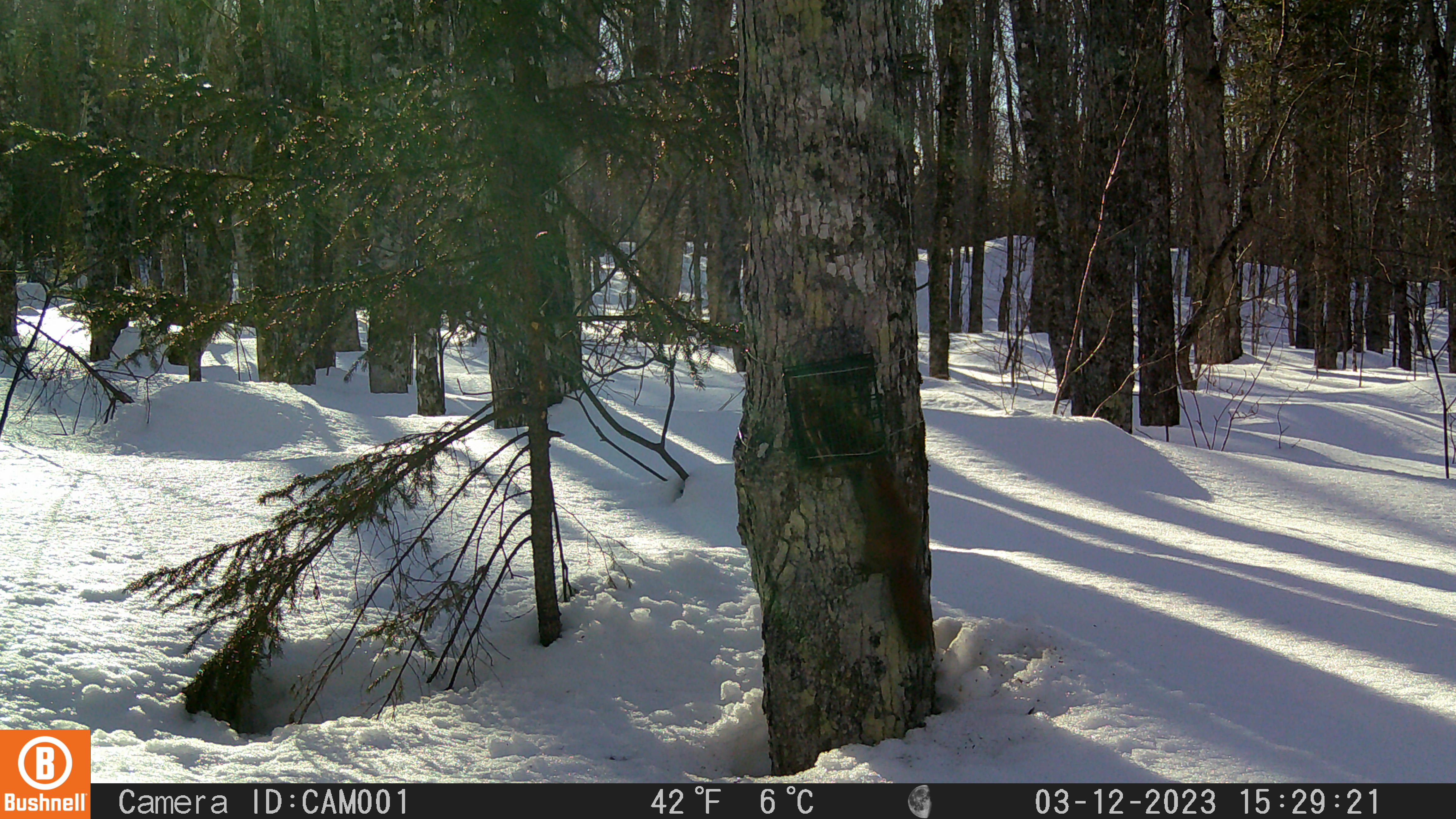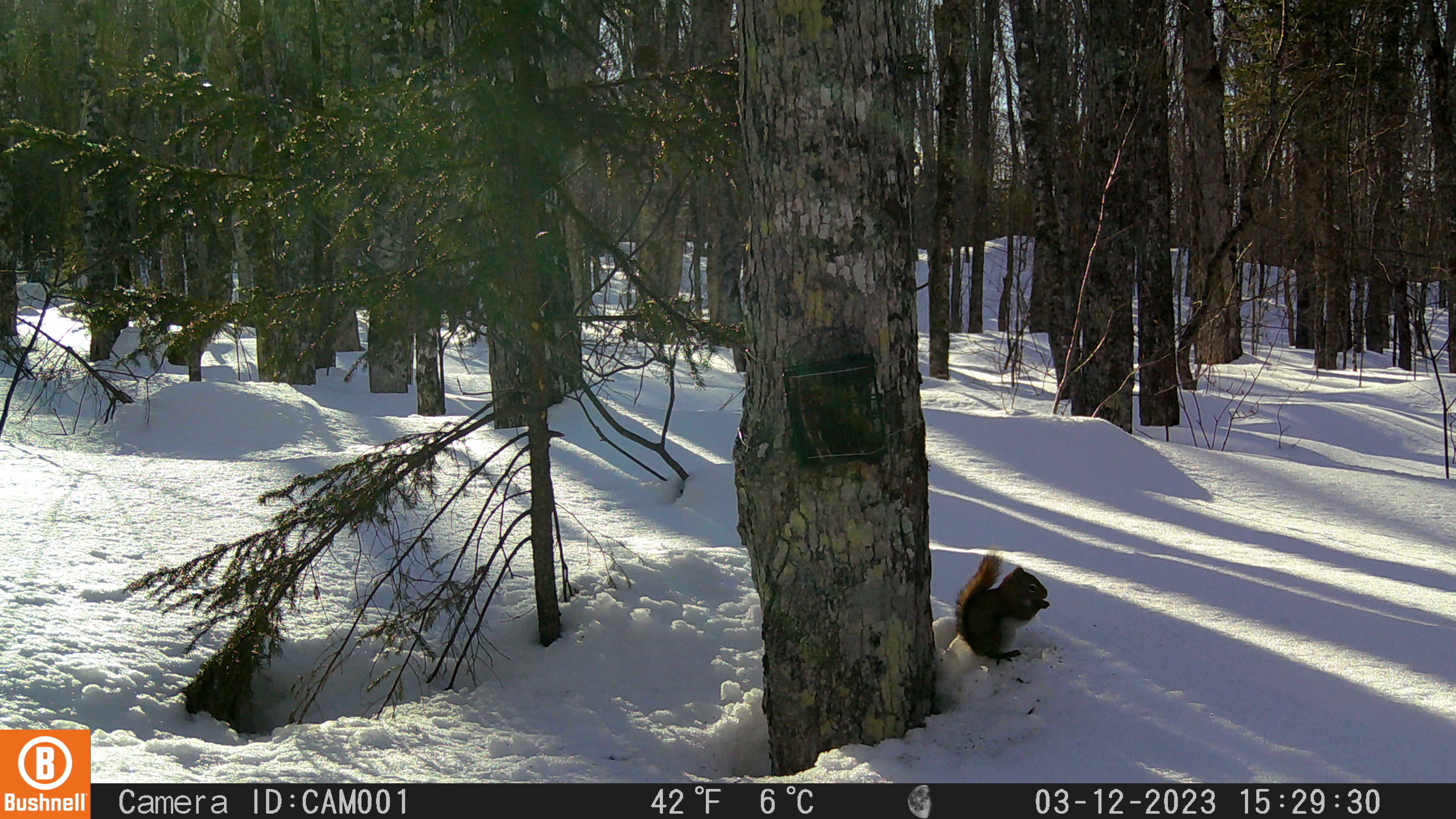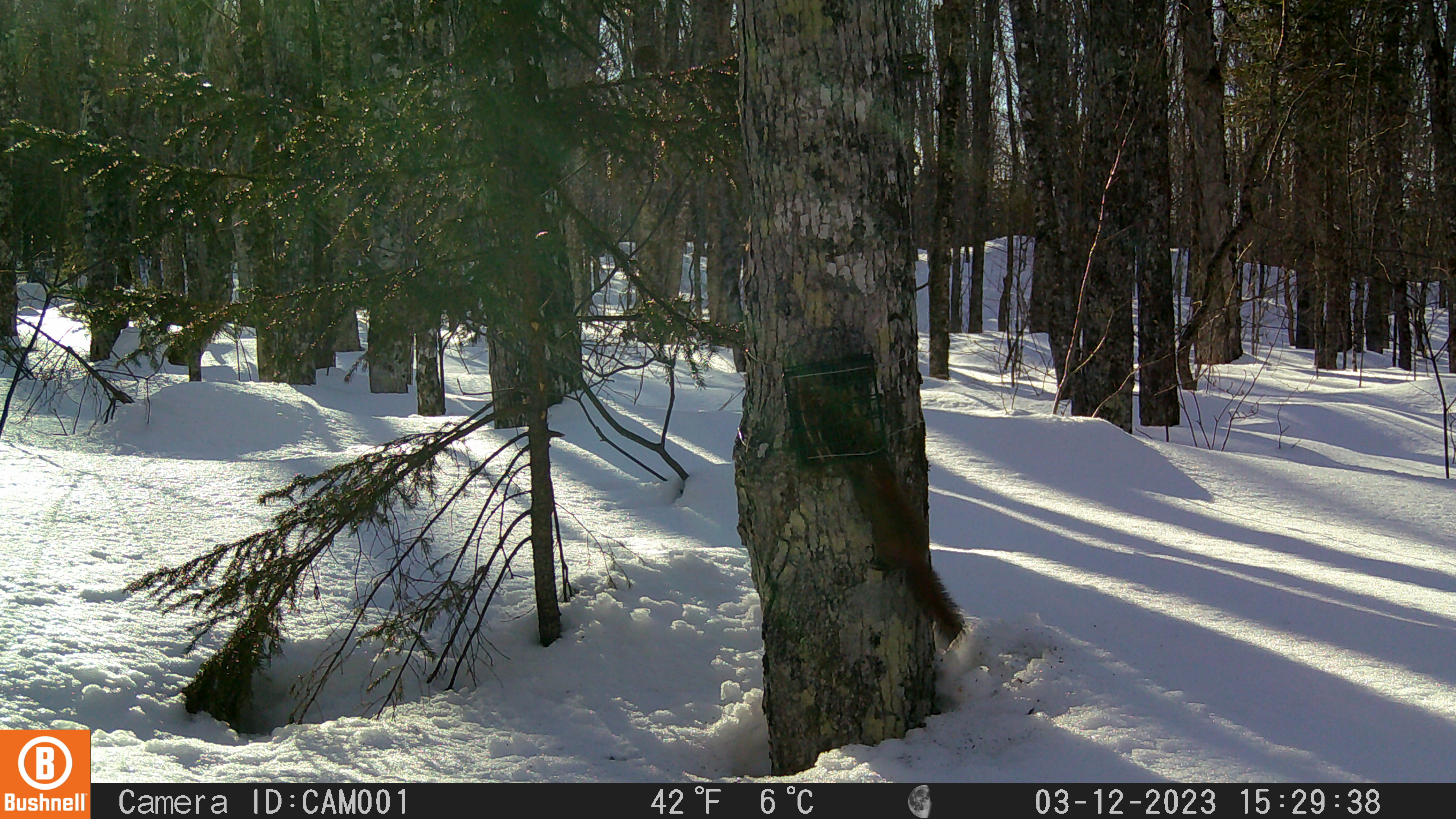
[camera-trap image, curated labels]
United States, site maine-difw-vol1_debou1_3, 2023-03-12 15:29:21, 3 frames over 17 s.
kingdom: Animalia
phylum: Chordata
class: Mammalia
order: Rodentia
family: Sciuridae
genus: Tamiasciurus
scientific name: Tamiasciurus hudsonicus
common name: red squirrel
Red squirrel (Tamiasciurus hudsonicus).